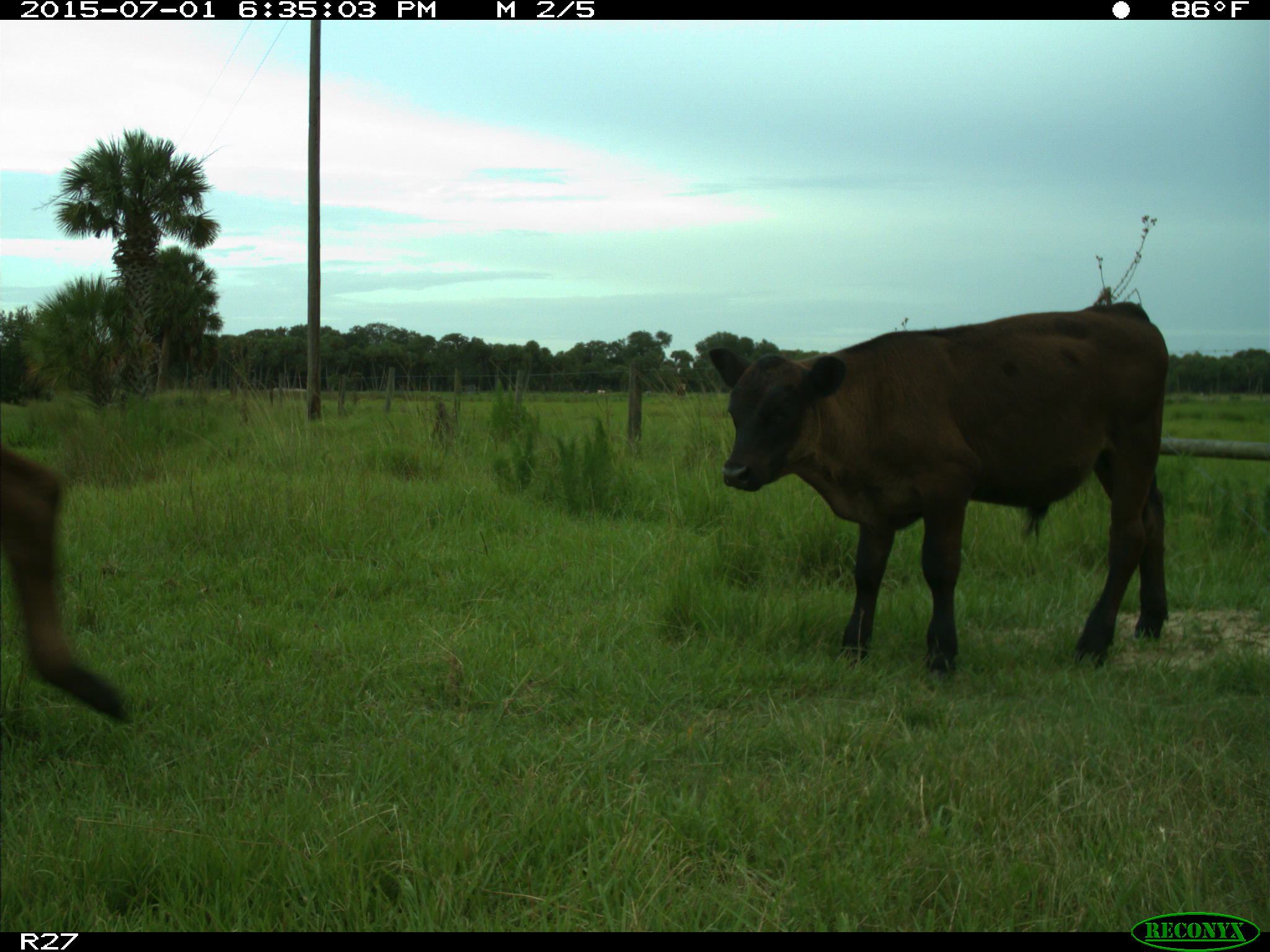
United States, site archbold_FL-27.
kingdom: Animalia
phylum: Chordata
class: Mammalia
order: Artiodactyla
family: Bovidae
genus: Bos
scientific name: Bos taurus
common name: domestic cow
Bos taurus (domestic cow).